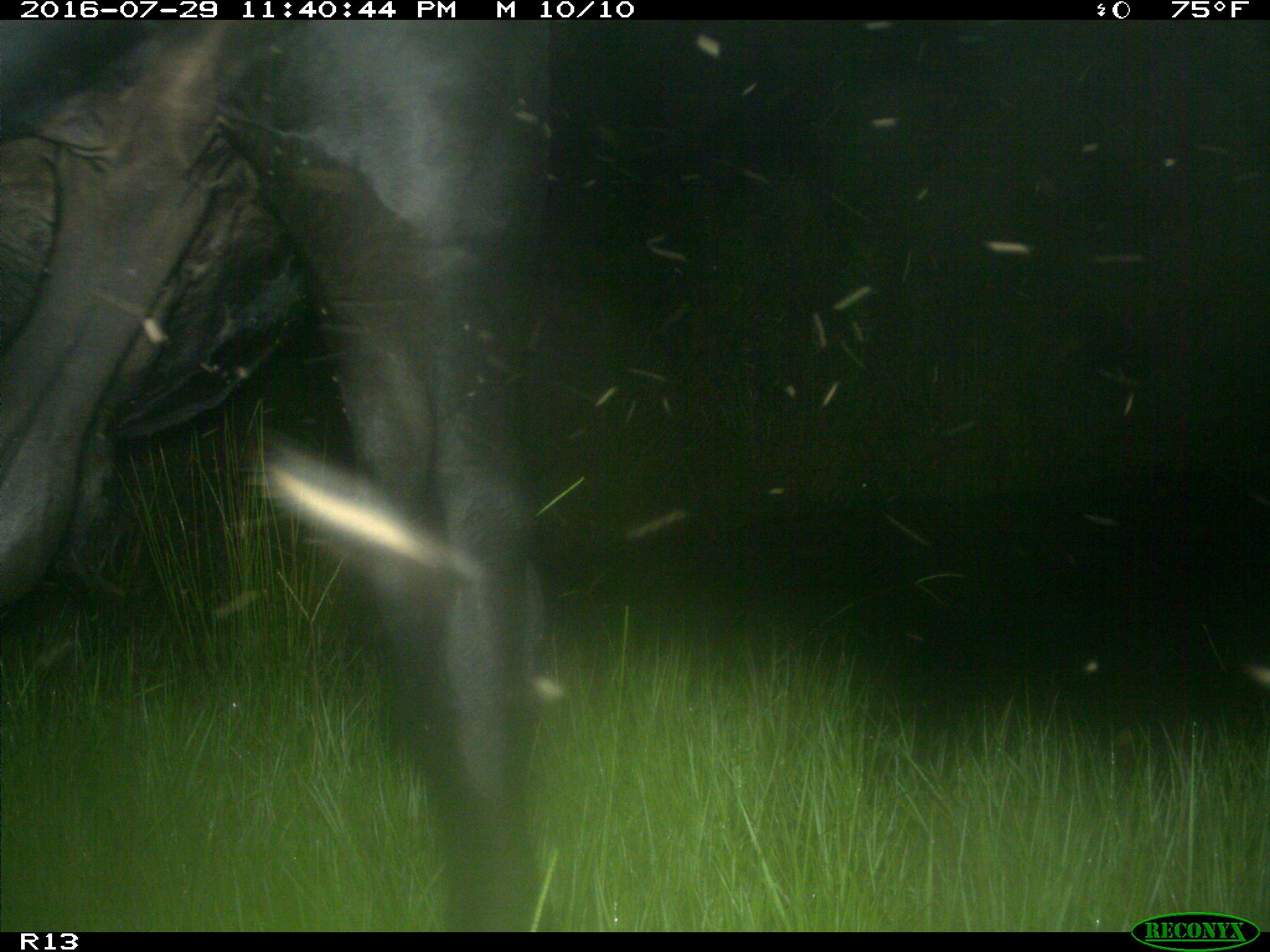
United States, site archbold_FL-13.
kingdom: Animalia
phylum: Chordata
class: Mammalia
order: Artiodactyla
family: Bovidae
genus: Bos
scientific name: Bos taurus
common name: domestic cow